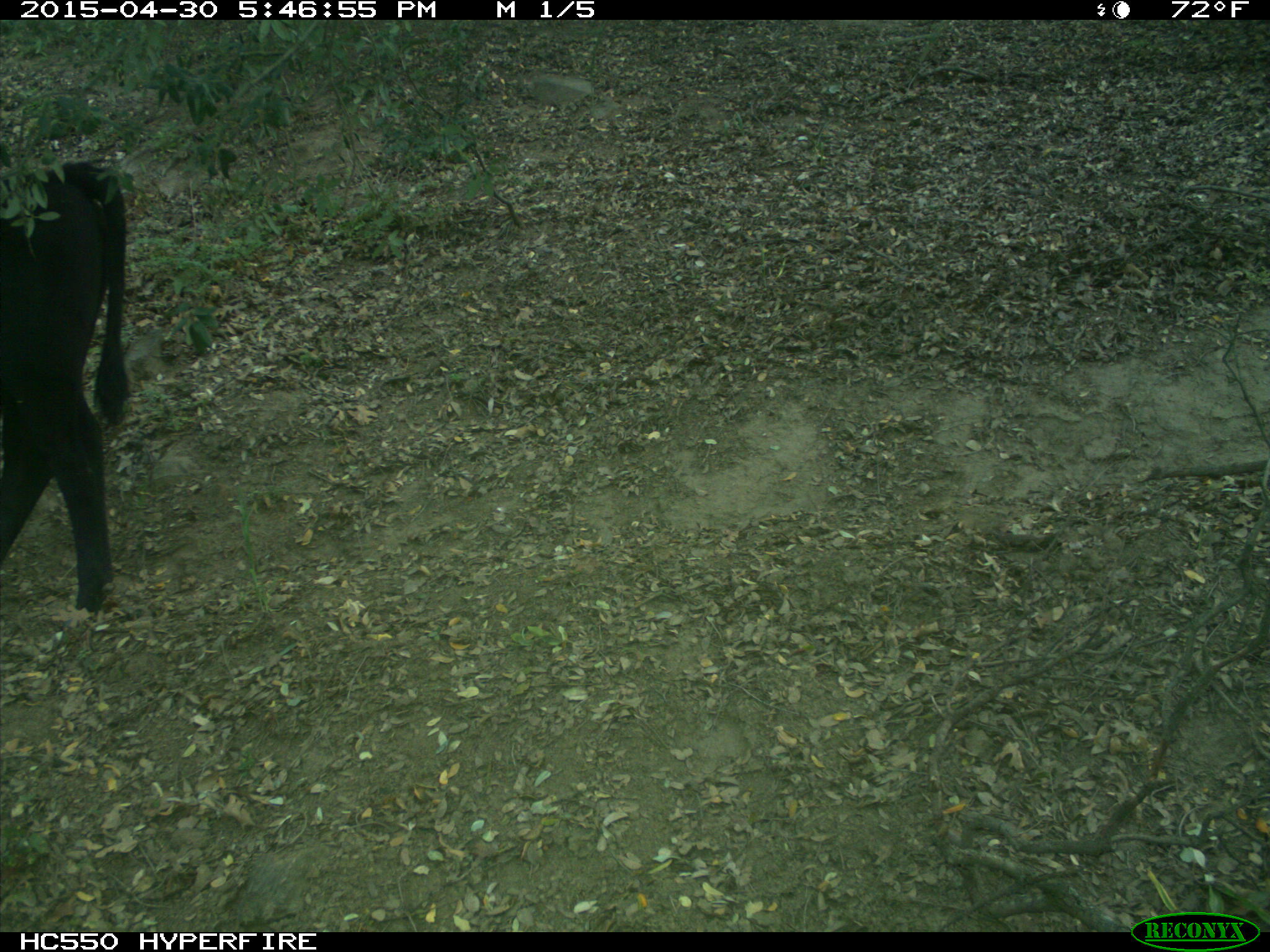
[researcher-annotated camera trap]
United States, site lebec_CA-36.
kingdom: Animalia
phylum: Chordata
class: Mammalia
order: Artiodactyla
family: Bovidae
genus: Bos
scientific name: Bos taurus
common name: domestic cow